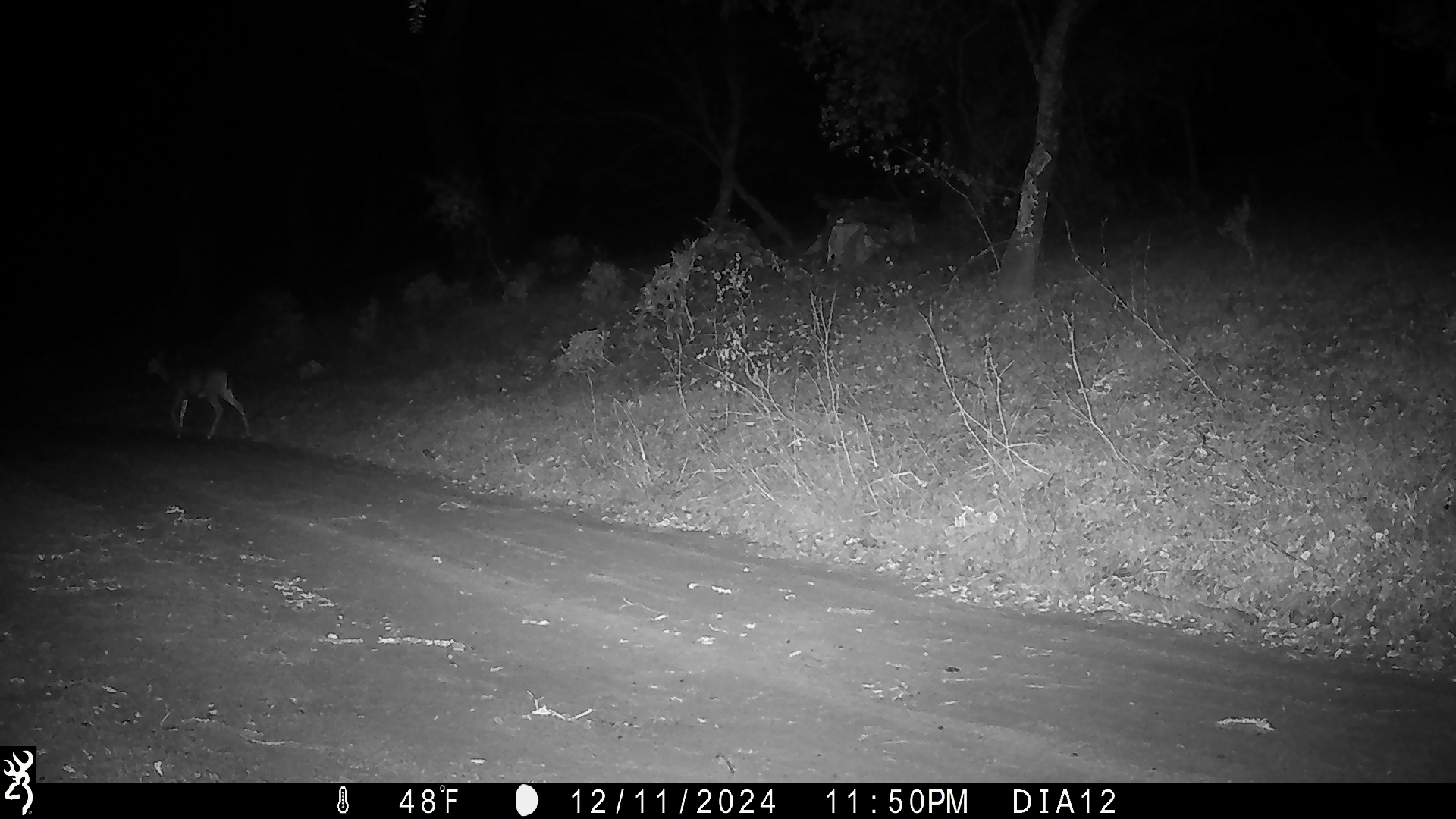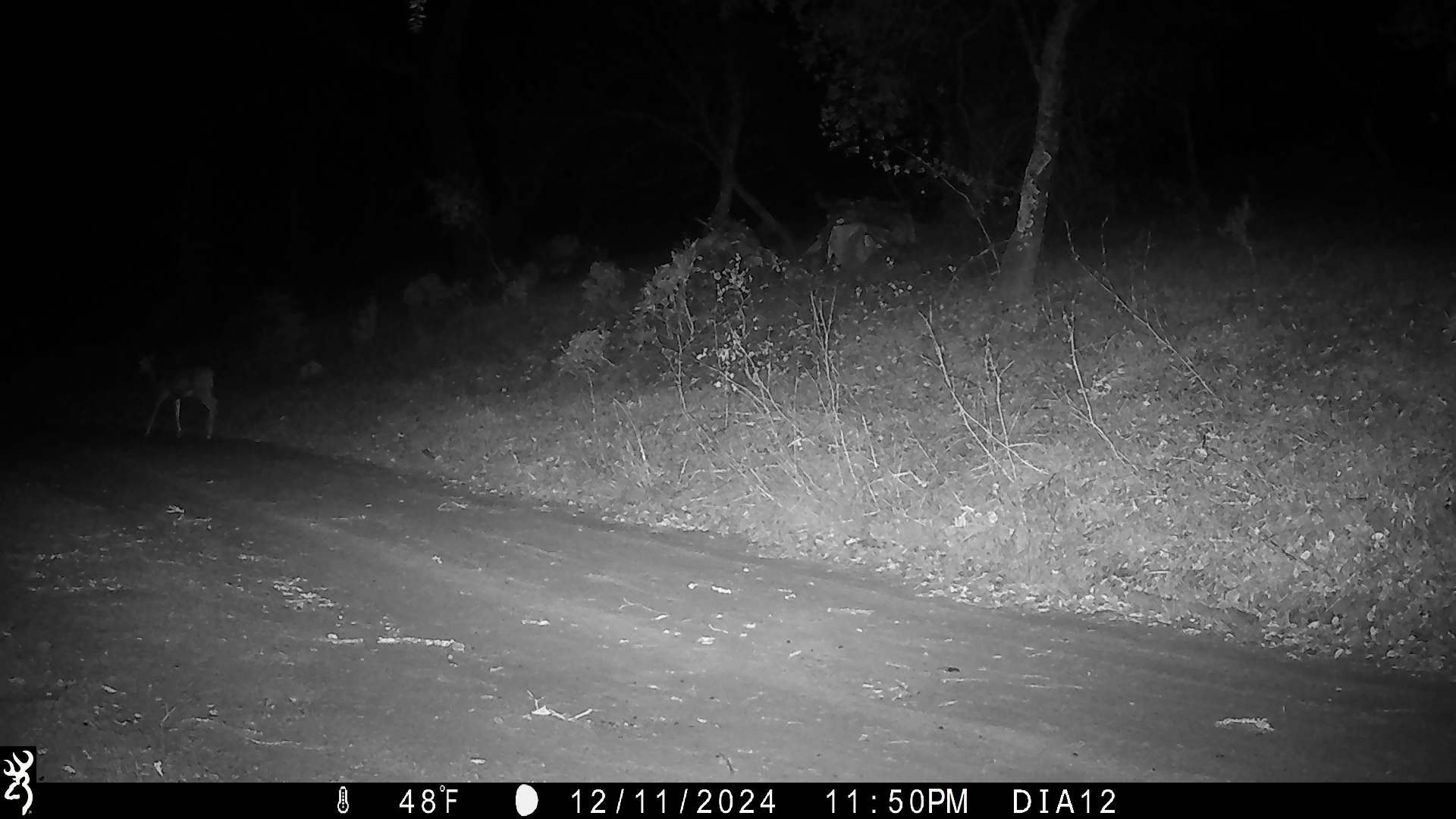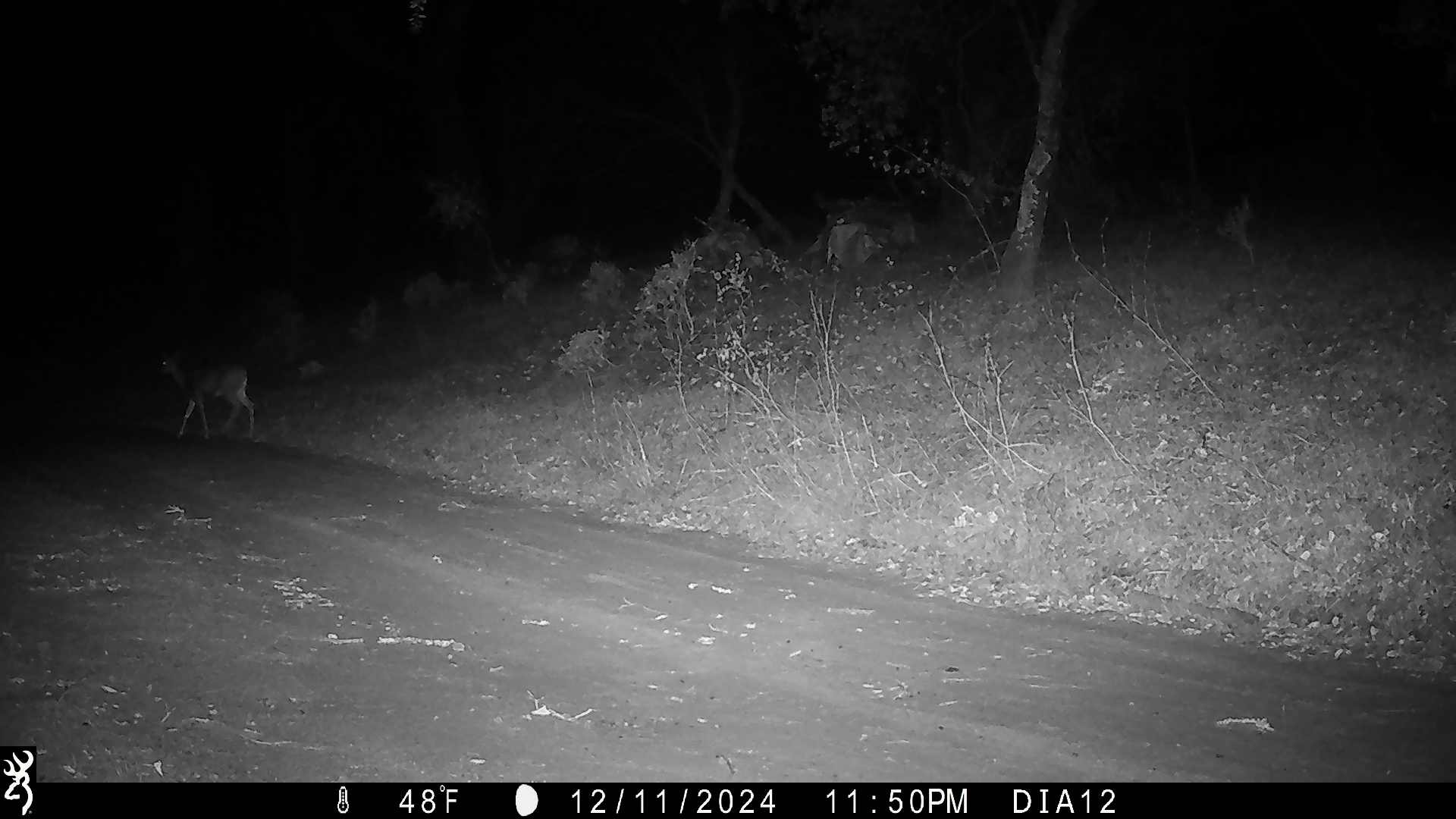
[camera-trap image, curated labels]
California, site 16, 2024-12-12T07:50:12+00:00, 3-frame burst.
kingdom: Animalia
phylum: Chordata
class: Mammalia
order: Artiodactyla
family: Cervidae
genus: Odocoileus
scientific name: Odocoileus hemionus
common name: mule deer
Mule deer (Odocoileus hemionus).